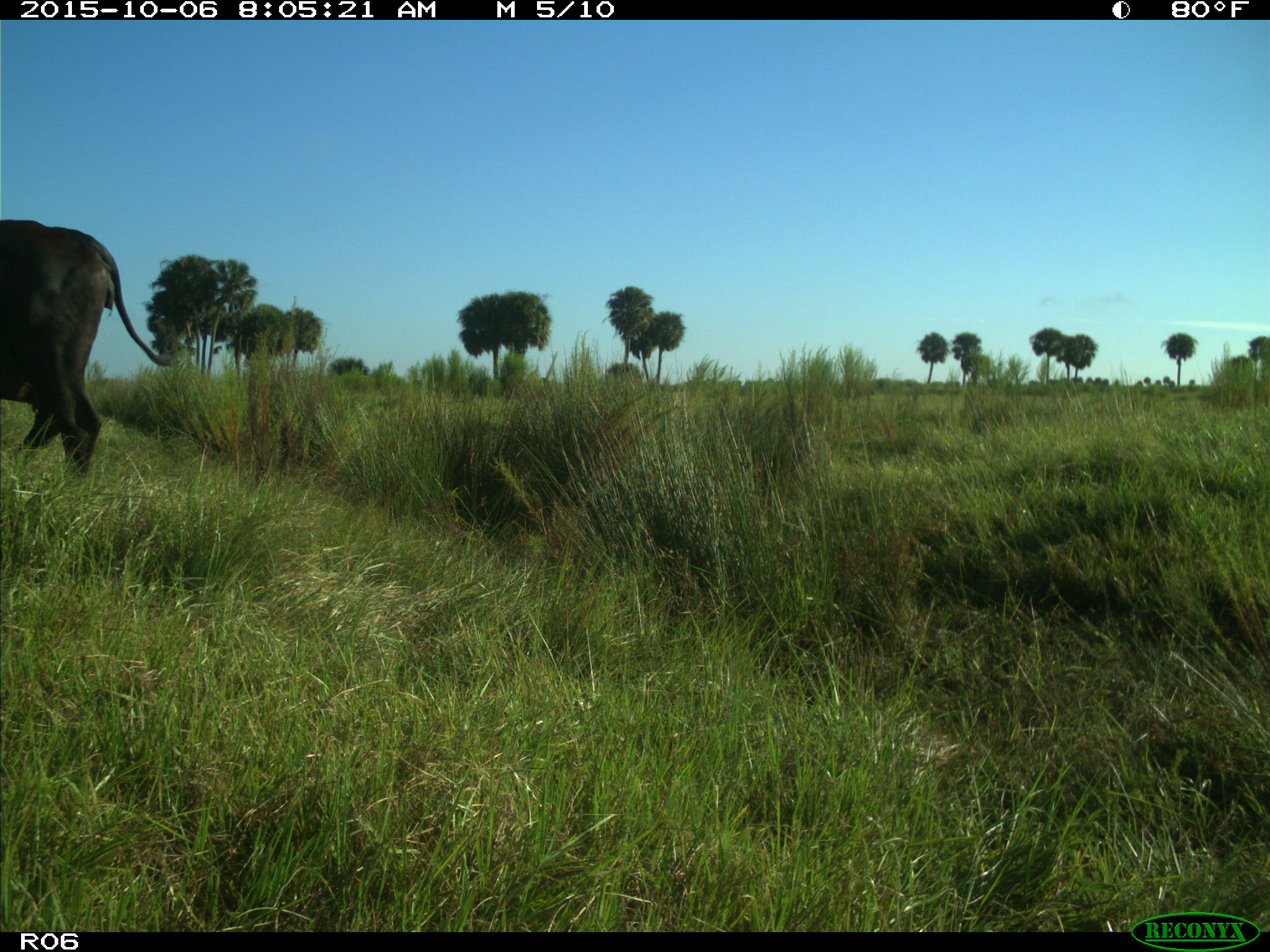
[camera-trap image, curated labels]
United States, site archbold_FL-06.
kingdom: Animalia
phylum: Chordata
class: Mammalia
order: Artiodactyla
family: Bovidae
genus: Bos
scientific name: Bos taurus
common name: domestic cow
Bos taurus (domestic cow).